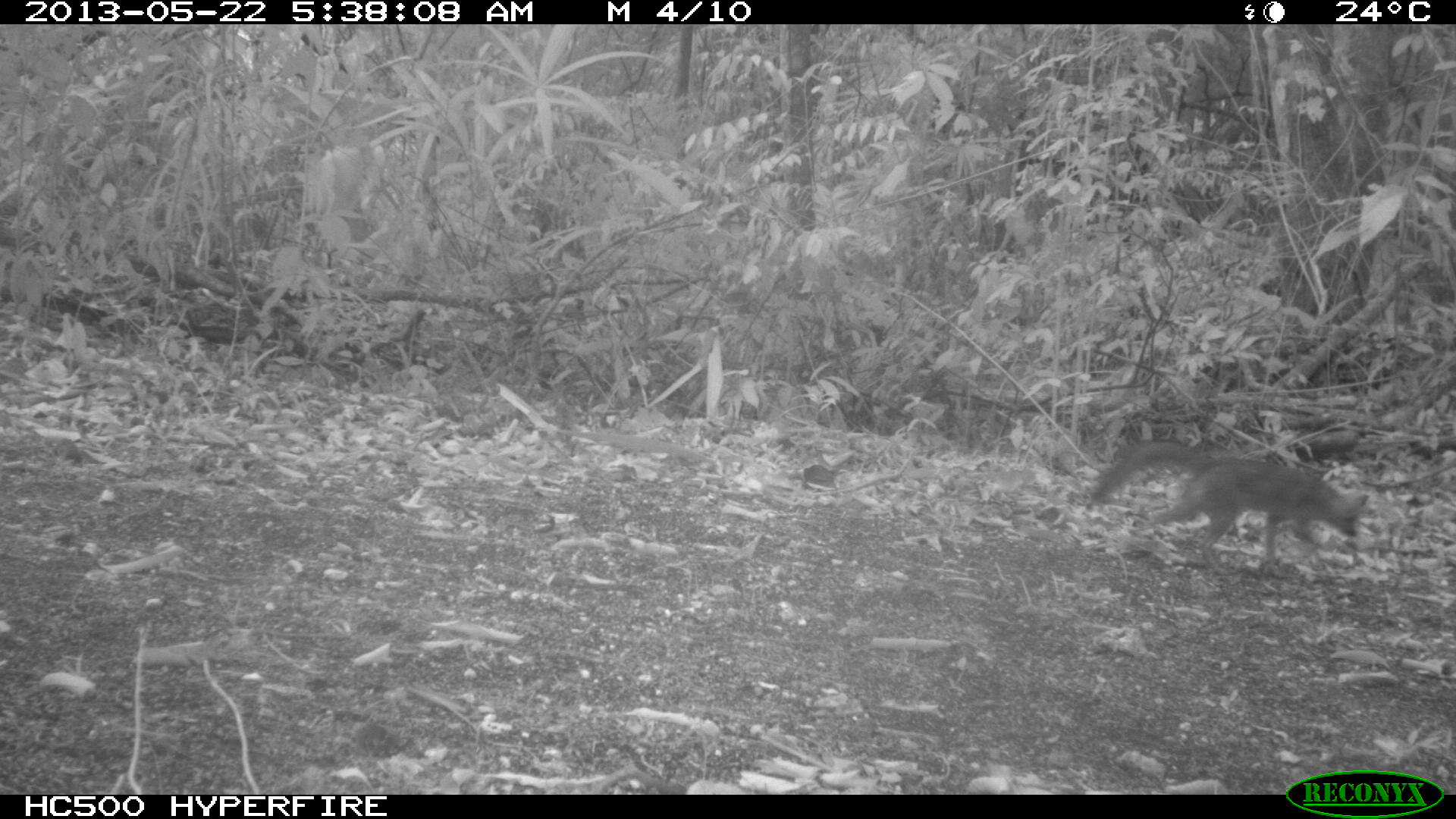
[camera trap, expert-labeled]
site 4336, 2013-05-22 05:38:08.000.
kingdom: Animalia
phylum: Chordata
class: Mammalia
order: Carnivora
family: Canidae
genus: Urocyon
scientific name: Urocyon cinereoargenteus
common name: gray fox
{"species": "Urocyon cinereoargenteus (gray fox)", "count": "1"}